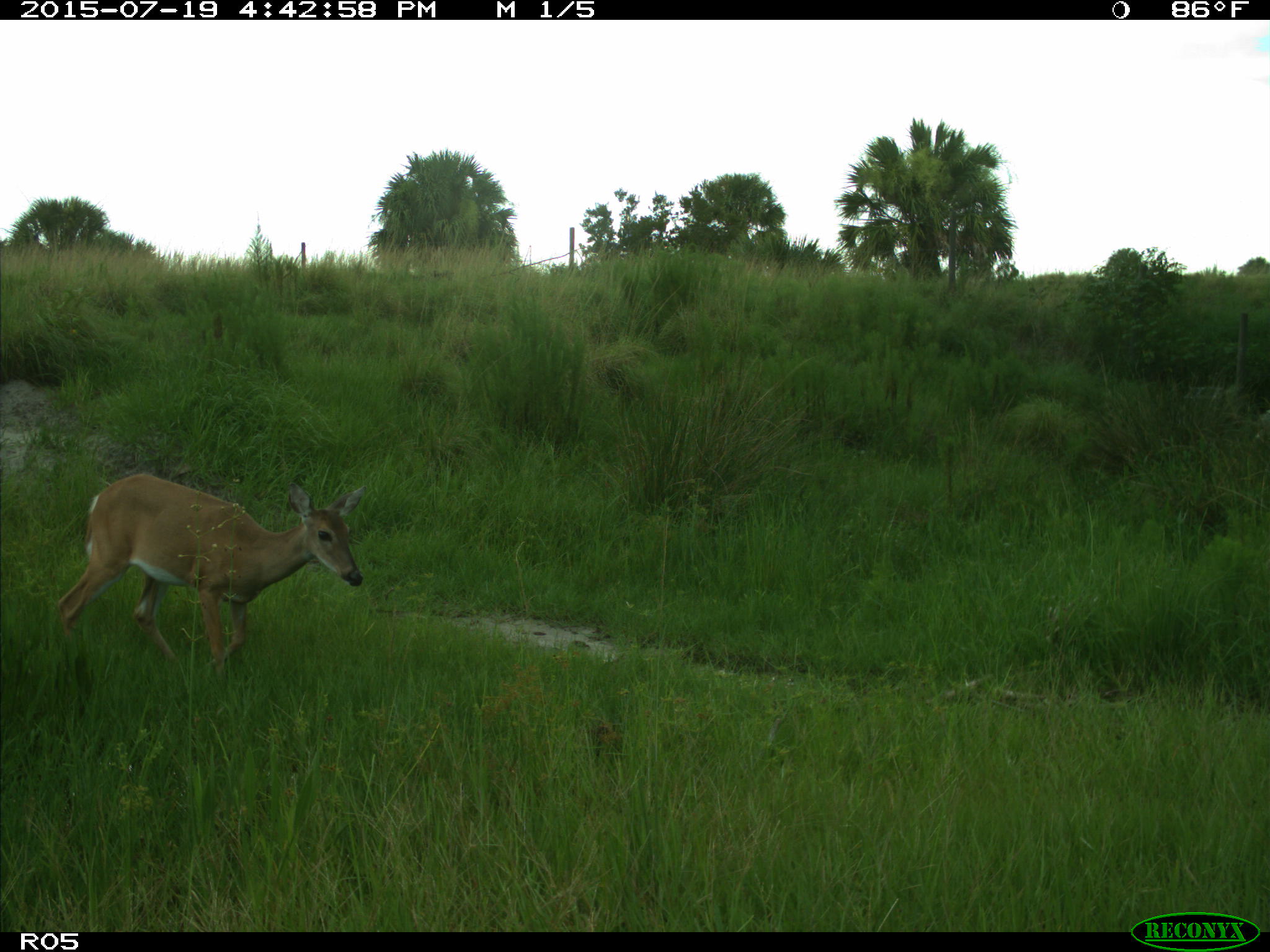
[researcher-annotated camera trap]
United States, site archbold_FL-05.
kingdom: Animalia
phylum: Chordata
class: Mammalia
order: Artiodactyla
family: Cervidae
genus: Odocoileus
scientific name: Odocoileus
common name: deer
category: unidentified deer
Unidentified deer (deer) (Odocoileus).